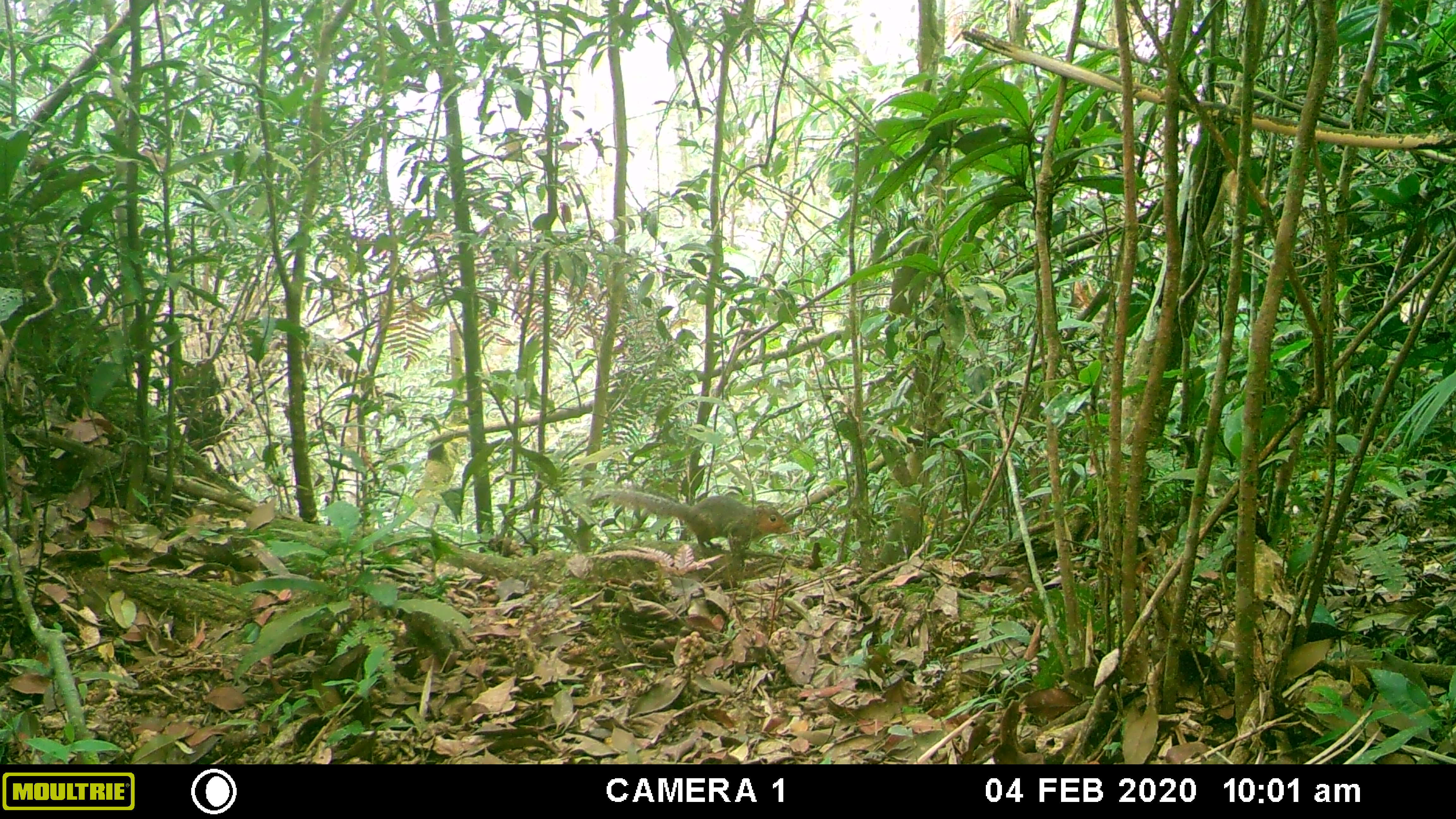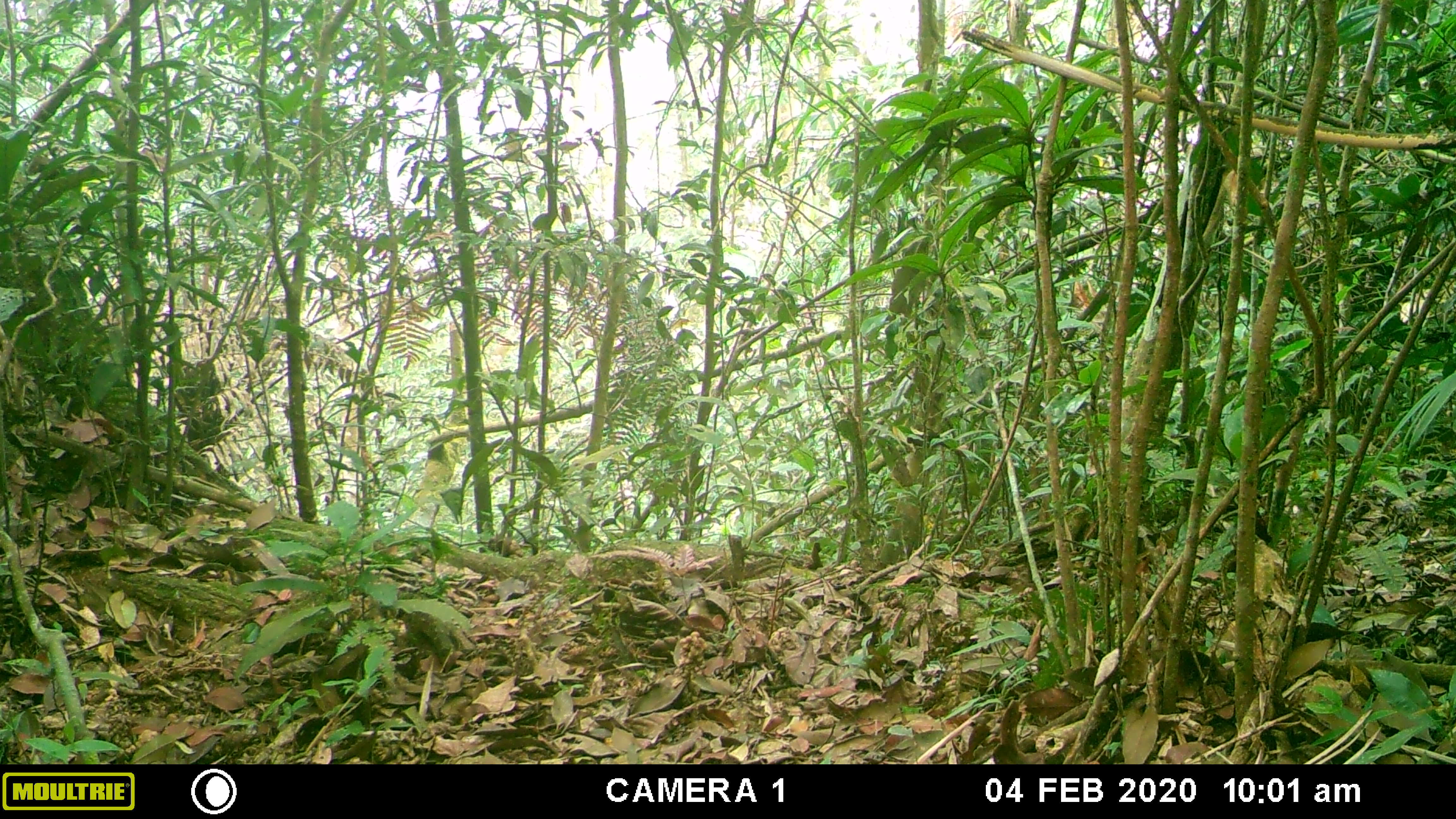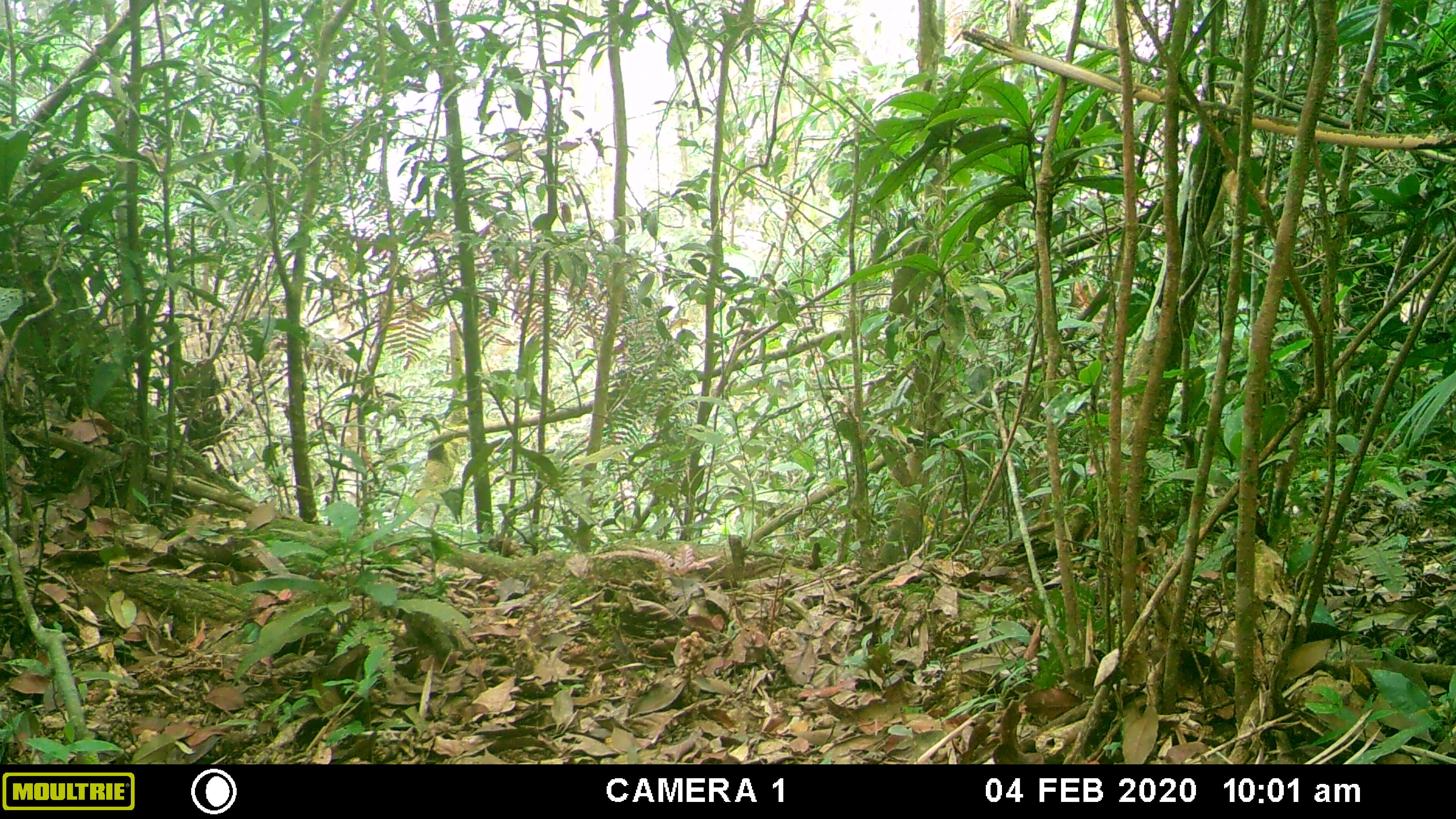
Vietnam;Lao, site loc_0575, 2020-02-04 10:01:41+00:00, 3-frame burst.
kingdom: Animalia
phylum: Chordata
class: Mammalia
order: Rodentia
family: Sciuridae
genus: Dremomys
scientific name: Dremomys rufigenis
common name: red-cheeked squirrel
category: red cheeked squirrel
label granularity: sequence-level